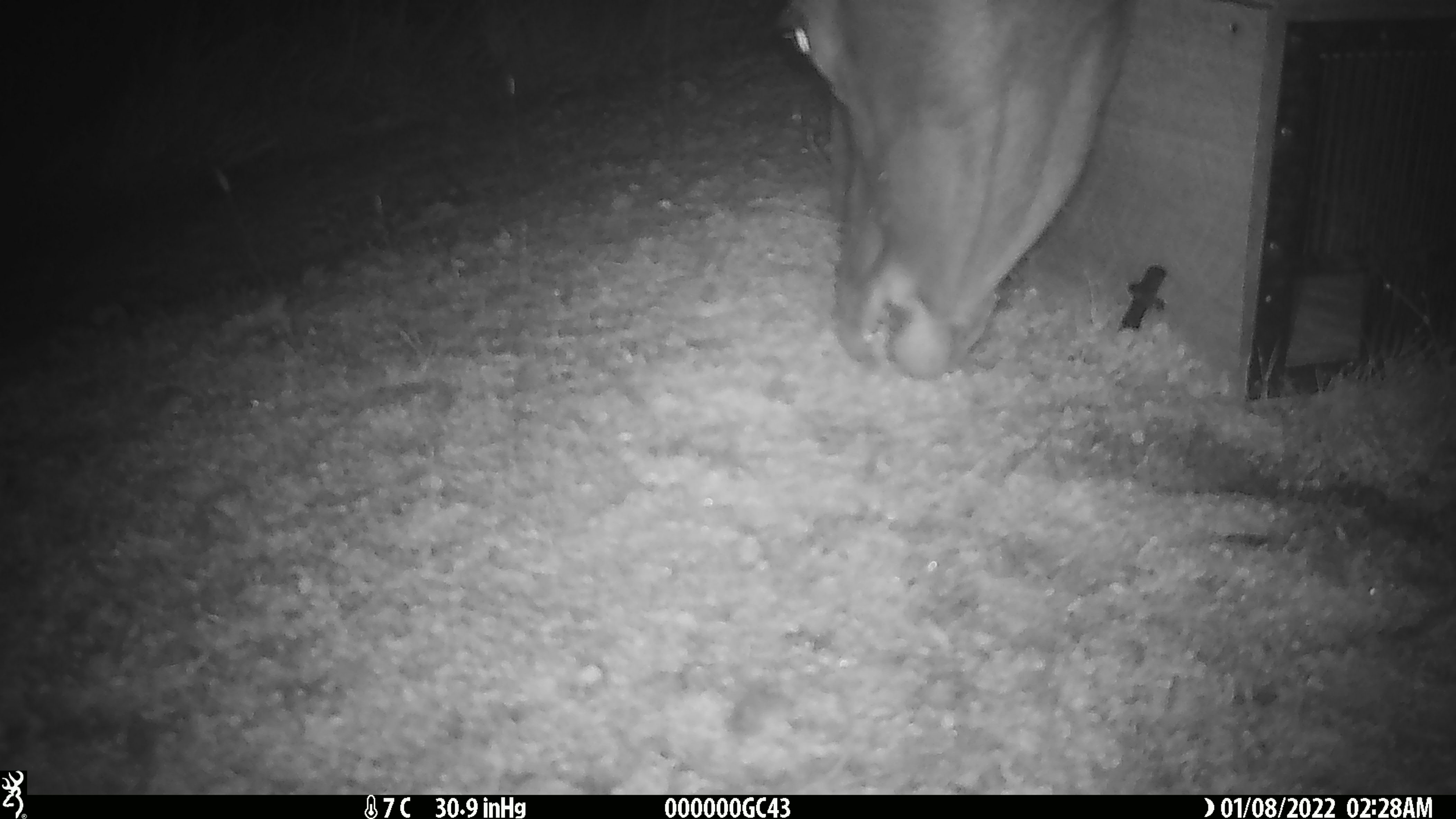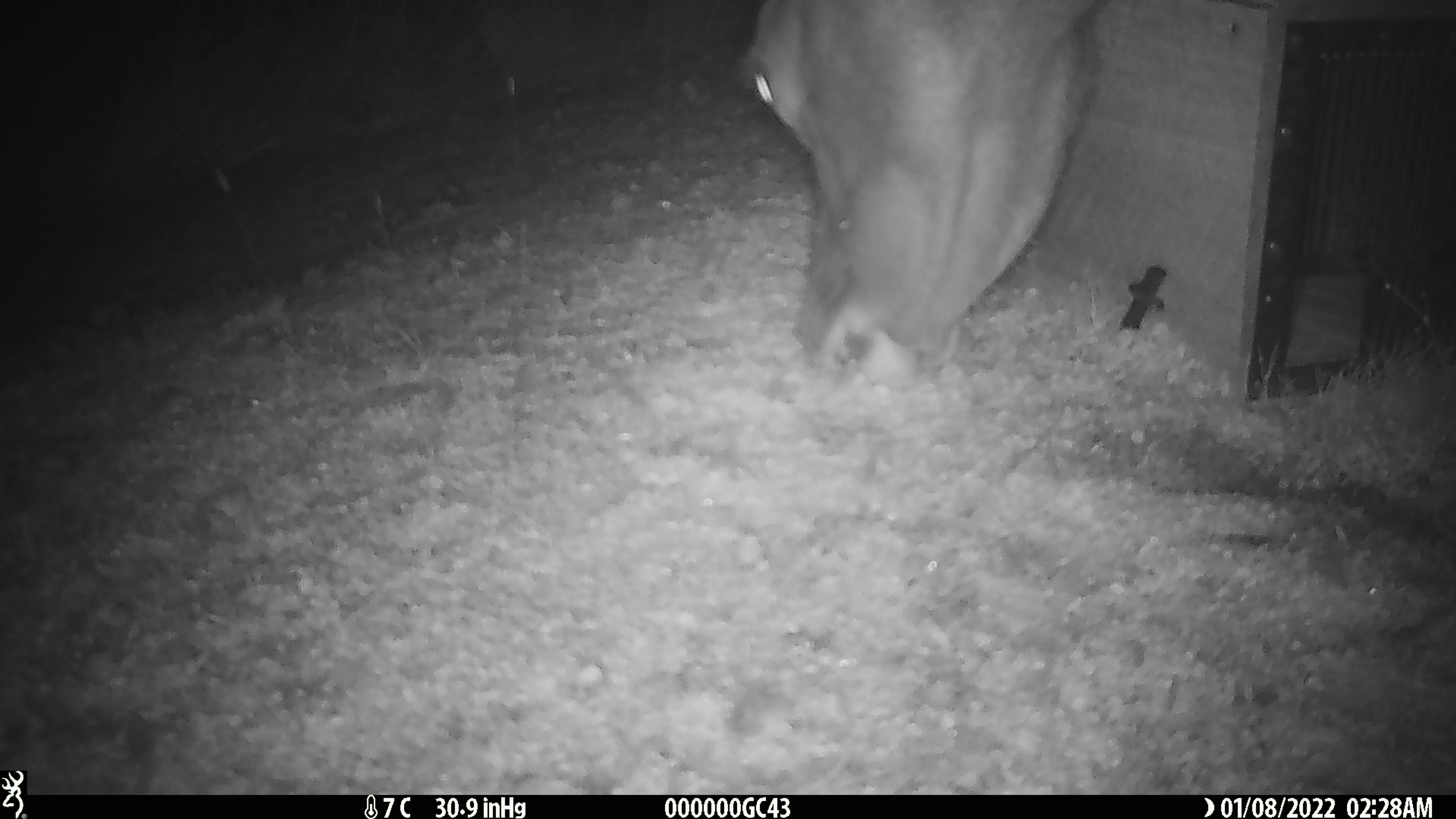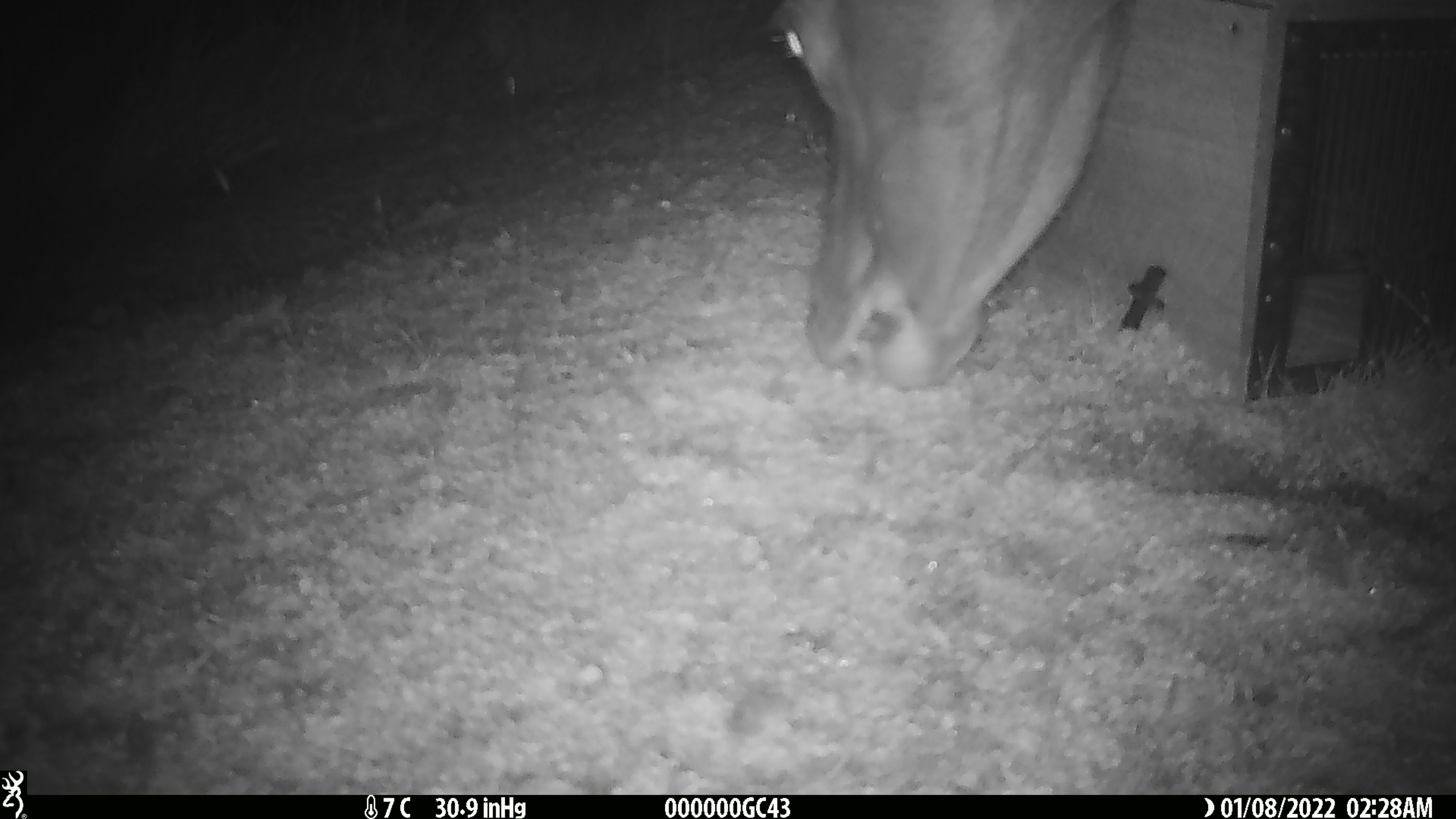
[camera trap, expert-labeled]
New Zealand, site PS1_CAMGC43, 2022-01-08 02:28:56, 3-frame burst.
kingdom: Animalia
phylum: Chordata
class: Mammalia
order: Artiodactyla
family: Cervidae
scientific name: Cervidae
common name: deer